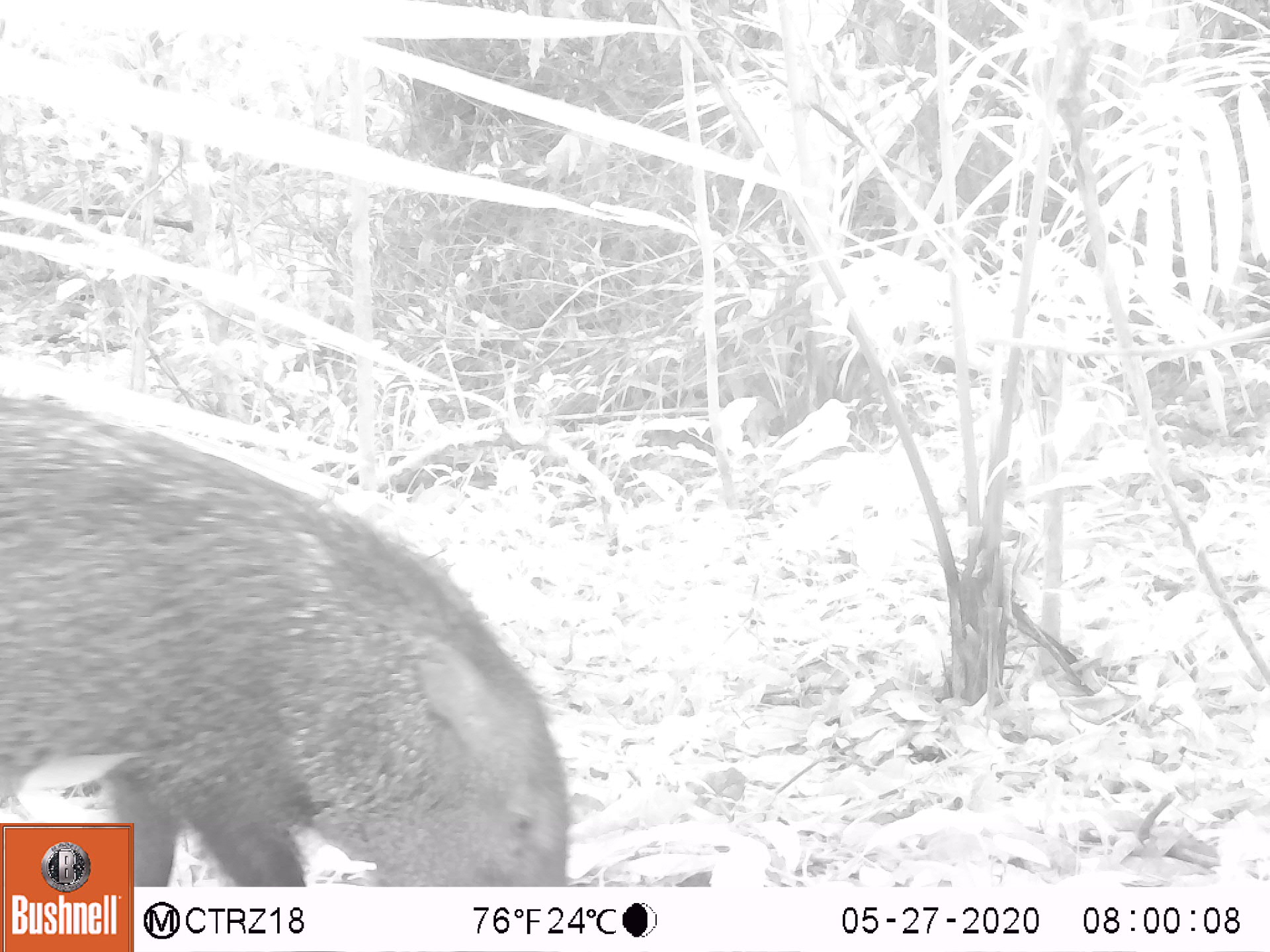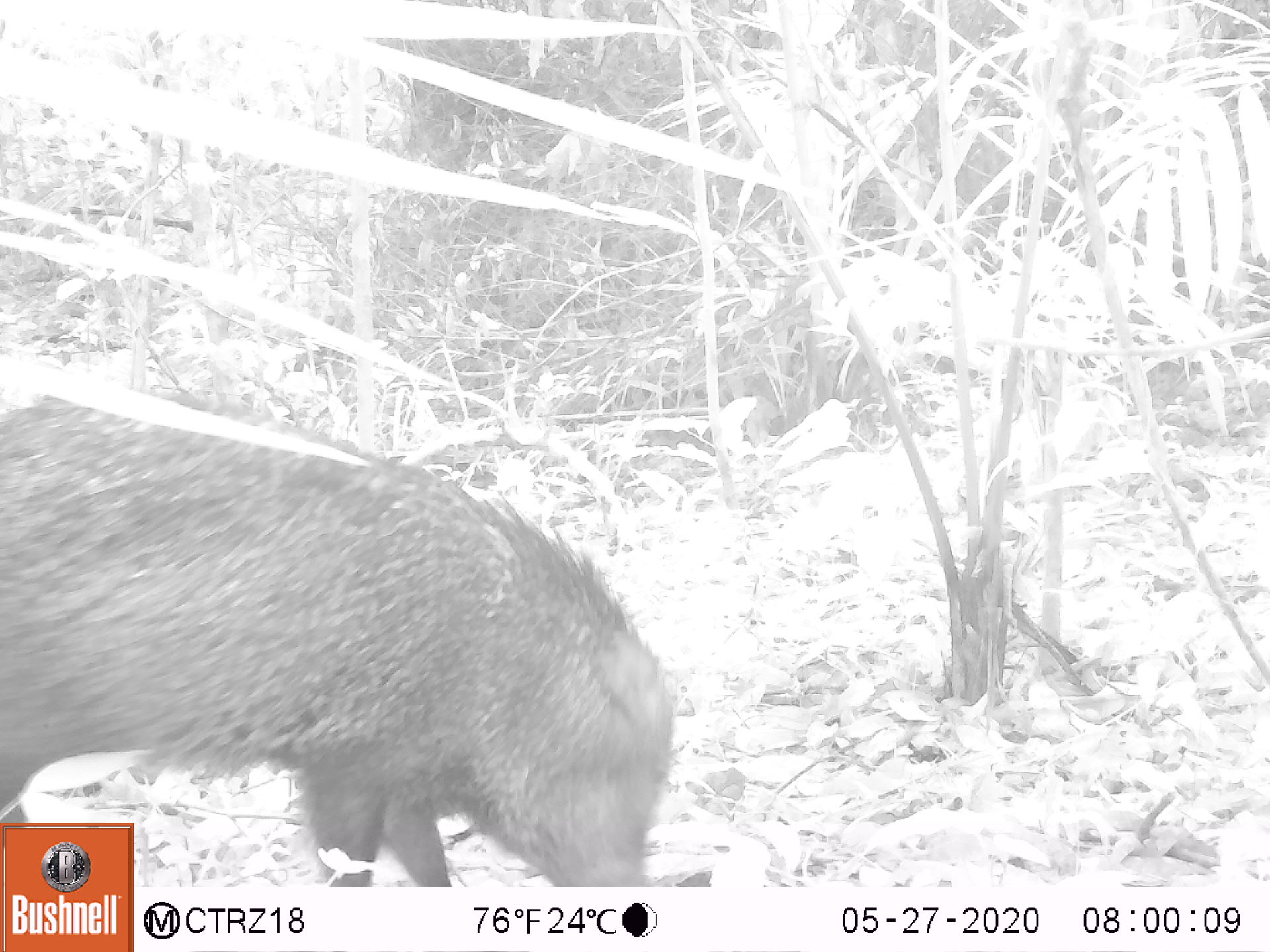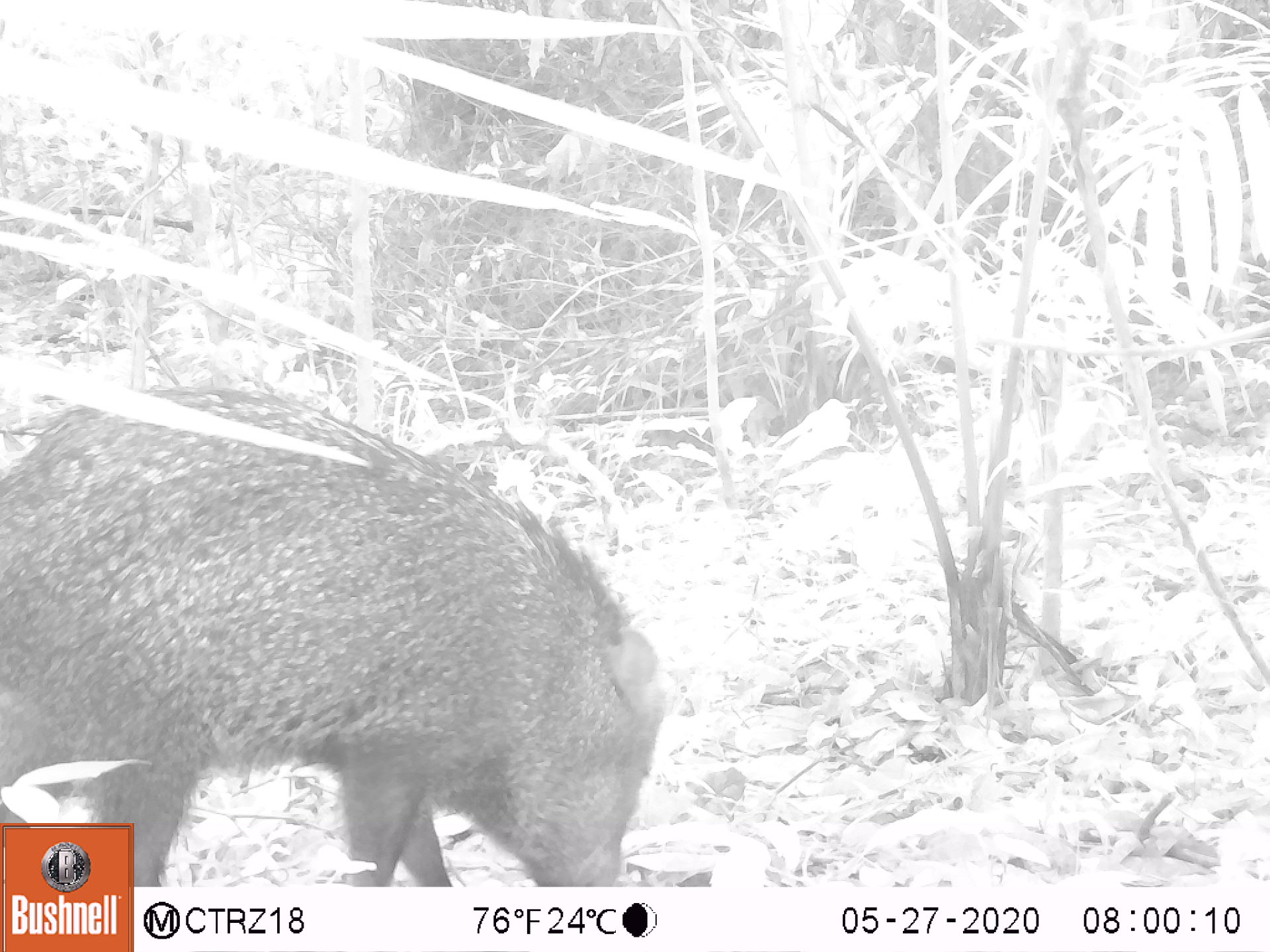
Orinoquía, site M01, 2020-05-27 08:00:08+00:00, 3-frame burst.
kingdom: Animalia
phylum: Chordata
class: Mammalia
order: Artiodactyla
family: Tayassuidae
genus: Pecari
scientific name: Pecari tajacu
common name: collared peccary